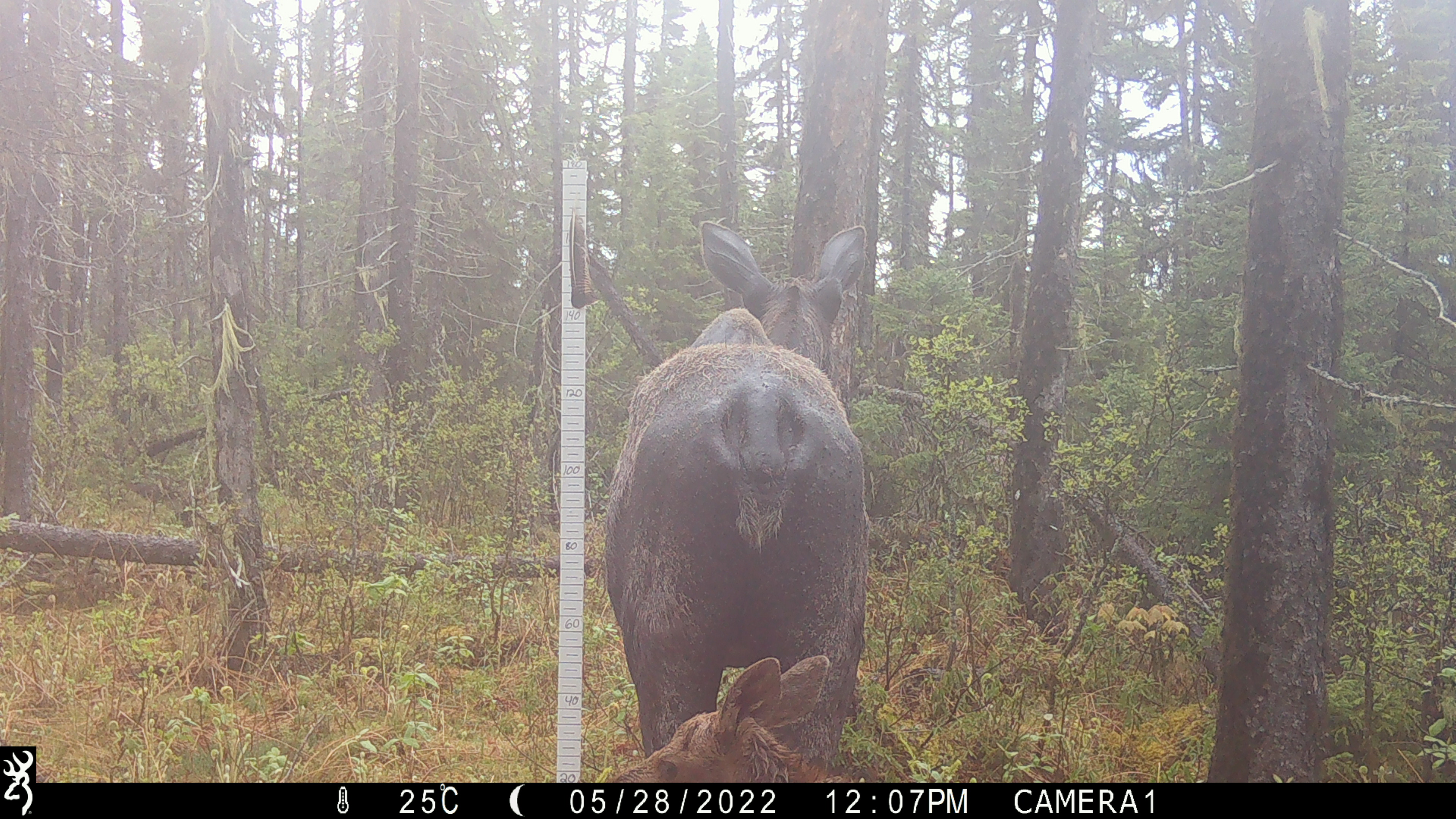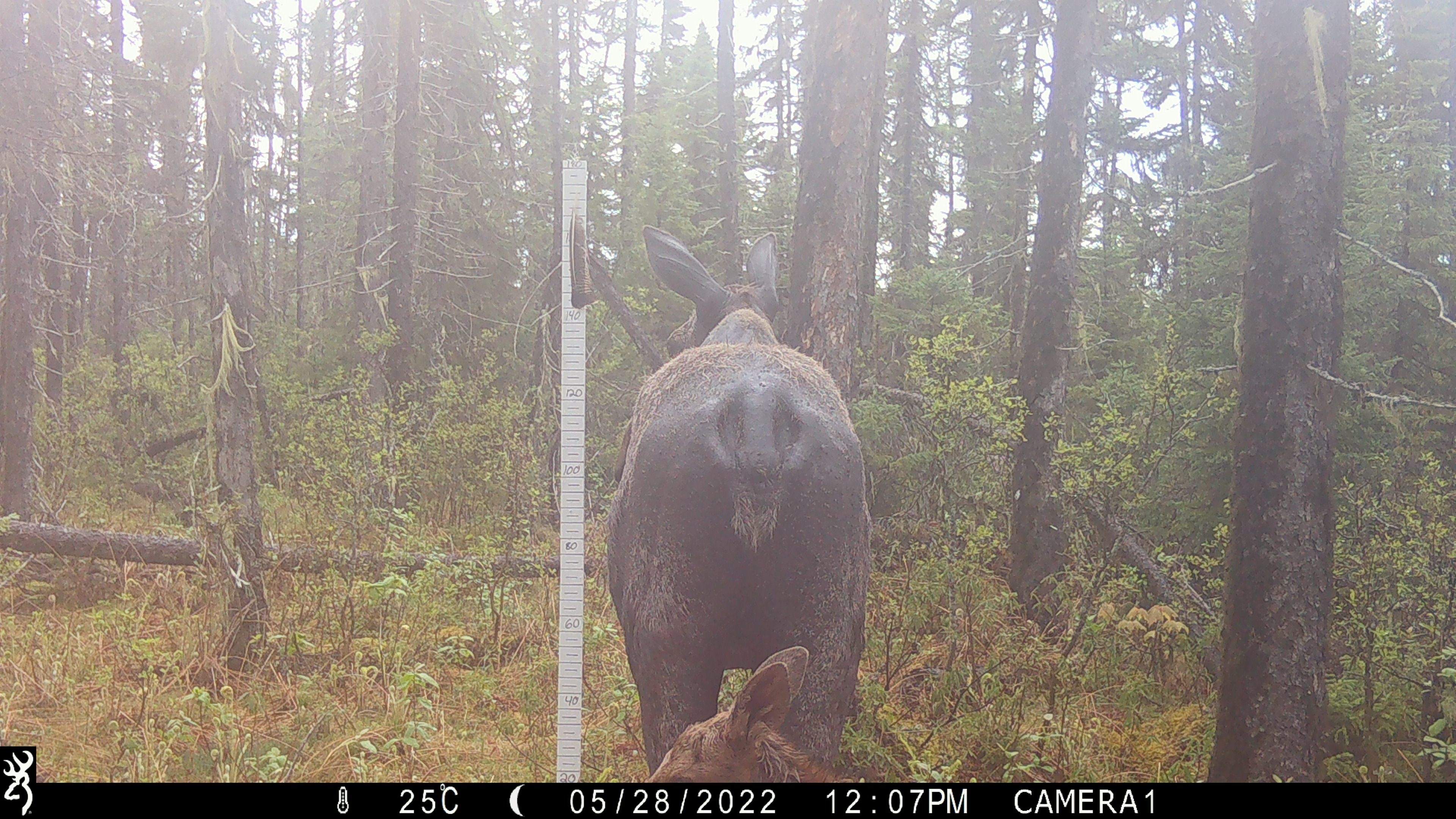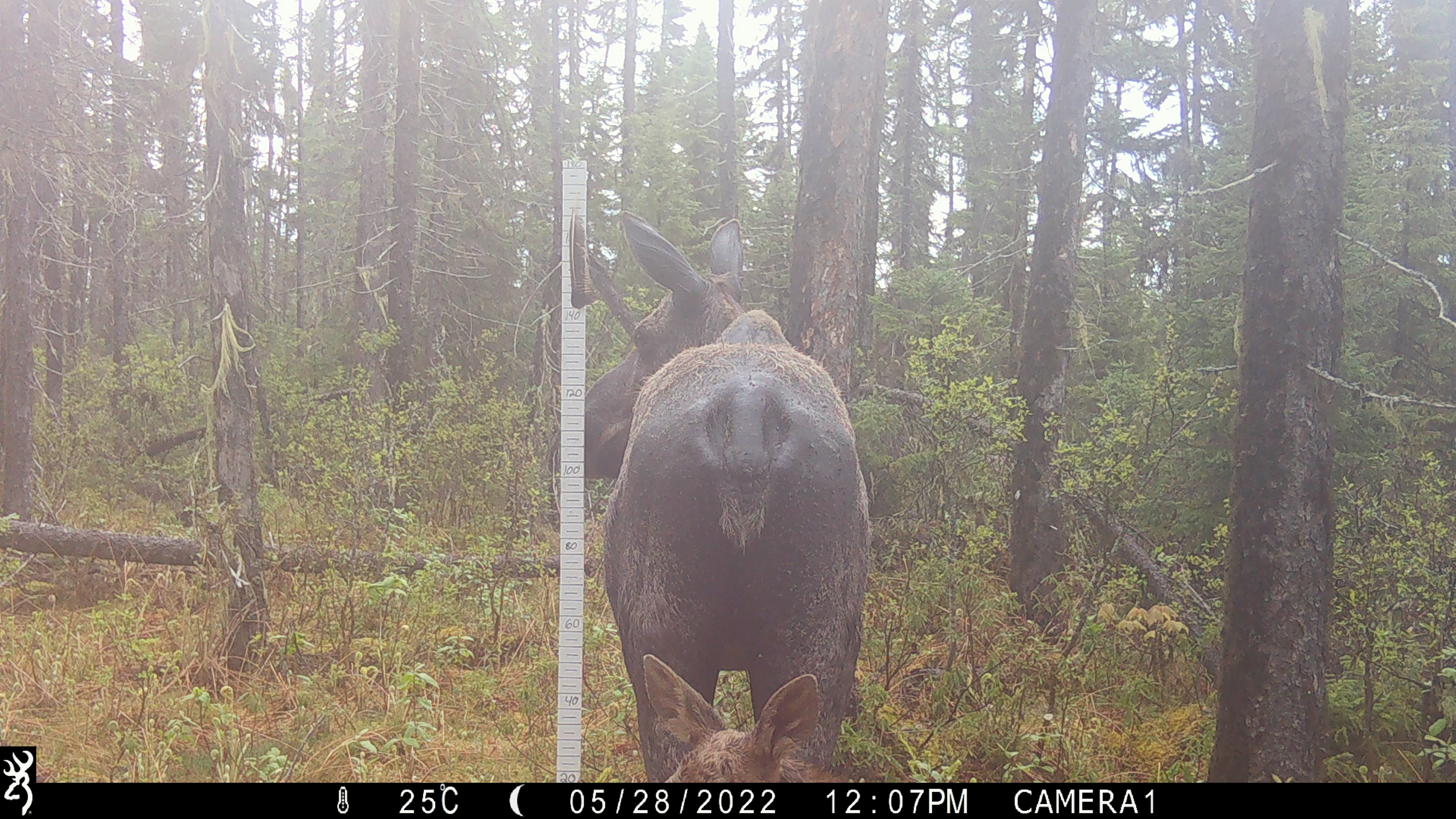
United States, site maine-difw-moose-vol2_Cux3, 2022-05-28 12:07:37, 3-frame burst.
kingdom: Animalia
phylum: Chordata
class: Mammalia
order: Artiodactyla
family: Cervidae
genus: Alces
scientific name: Alces alces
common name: moose